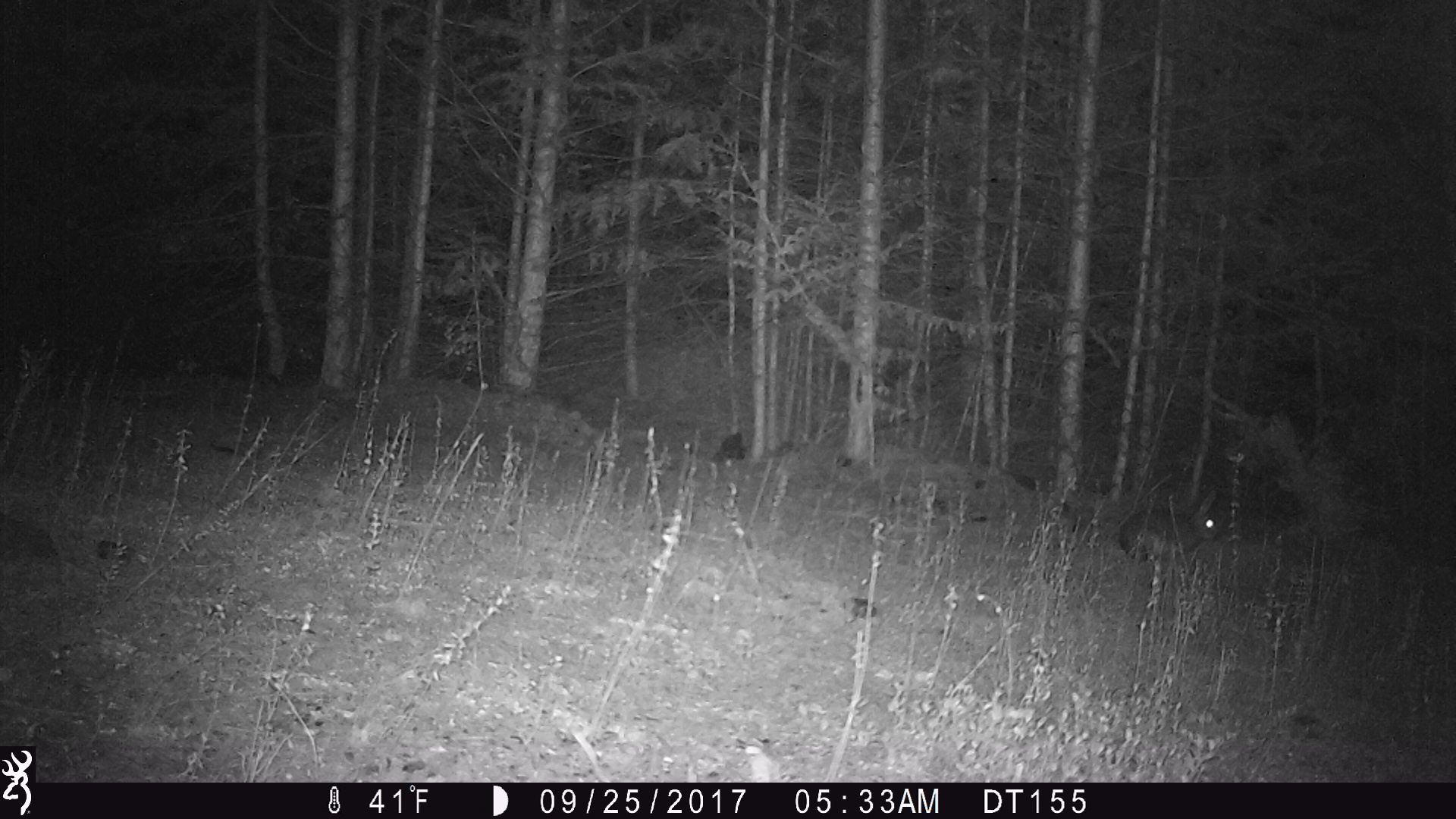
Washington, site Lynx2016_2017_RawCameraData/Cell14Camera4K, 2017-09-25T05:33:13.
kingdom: Animalia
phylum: Chordata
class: Mammalia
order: Lagomorpha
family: Leporidae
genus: Lepus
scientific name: Lepus americanus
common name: snowshoe hare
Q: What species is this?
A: Lepus americanus (snowshoe hare).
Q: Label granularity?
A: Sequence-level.